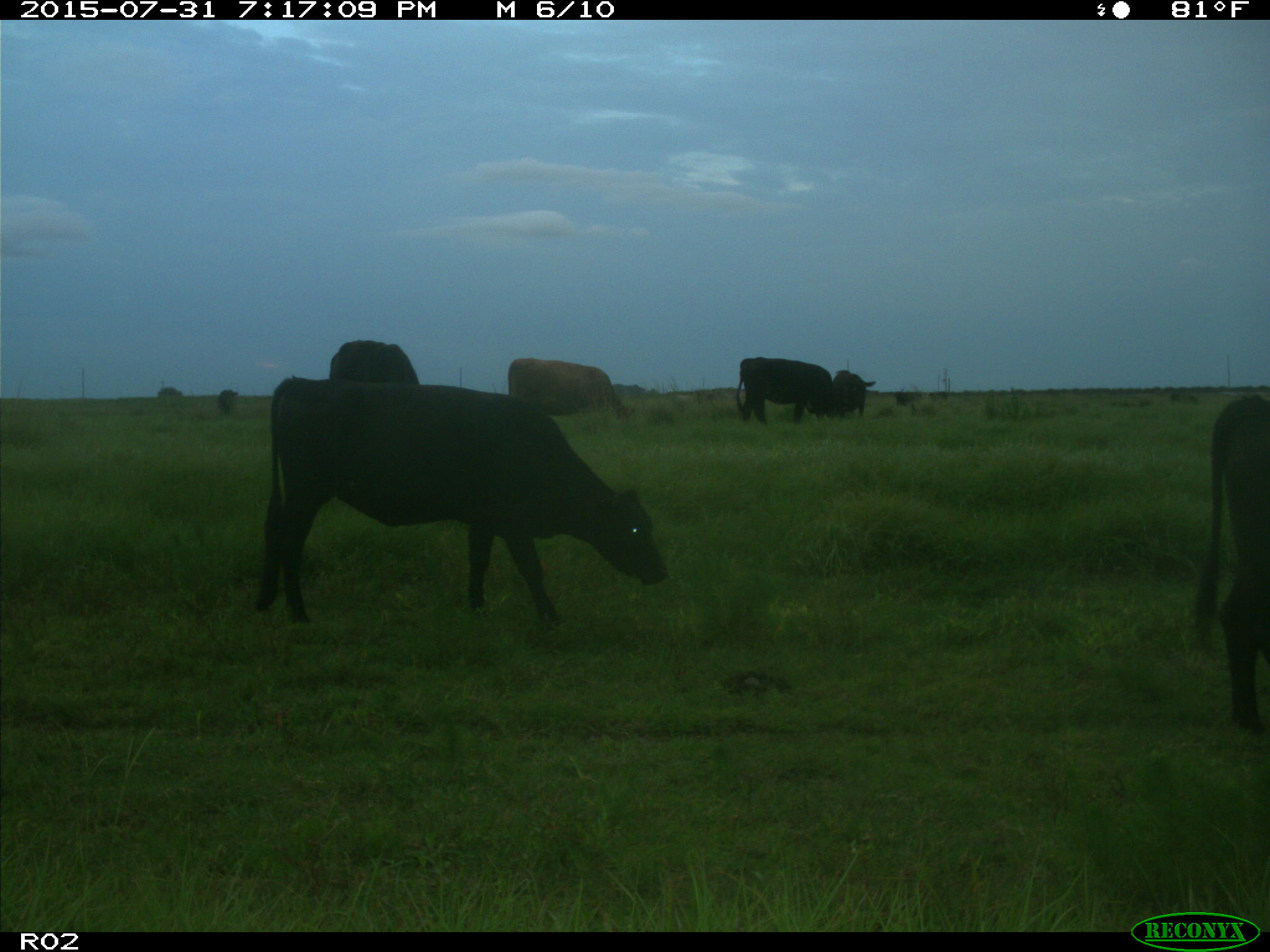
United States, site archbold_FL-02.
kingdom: Animalia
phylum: Chordata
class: Mammalia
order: Artiodactyla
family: Bovidae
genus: Bos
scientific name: Bos taurus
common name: domestic cow